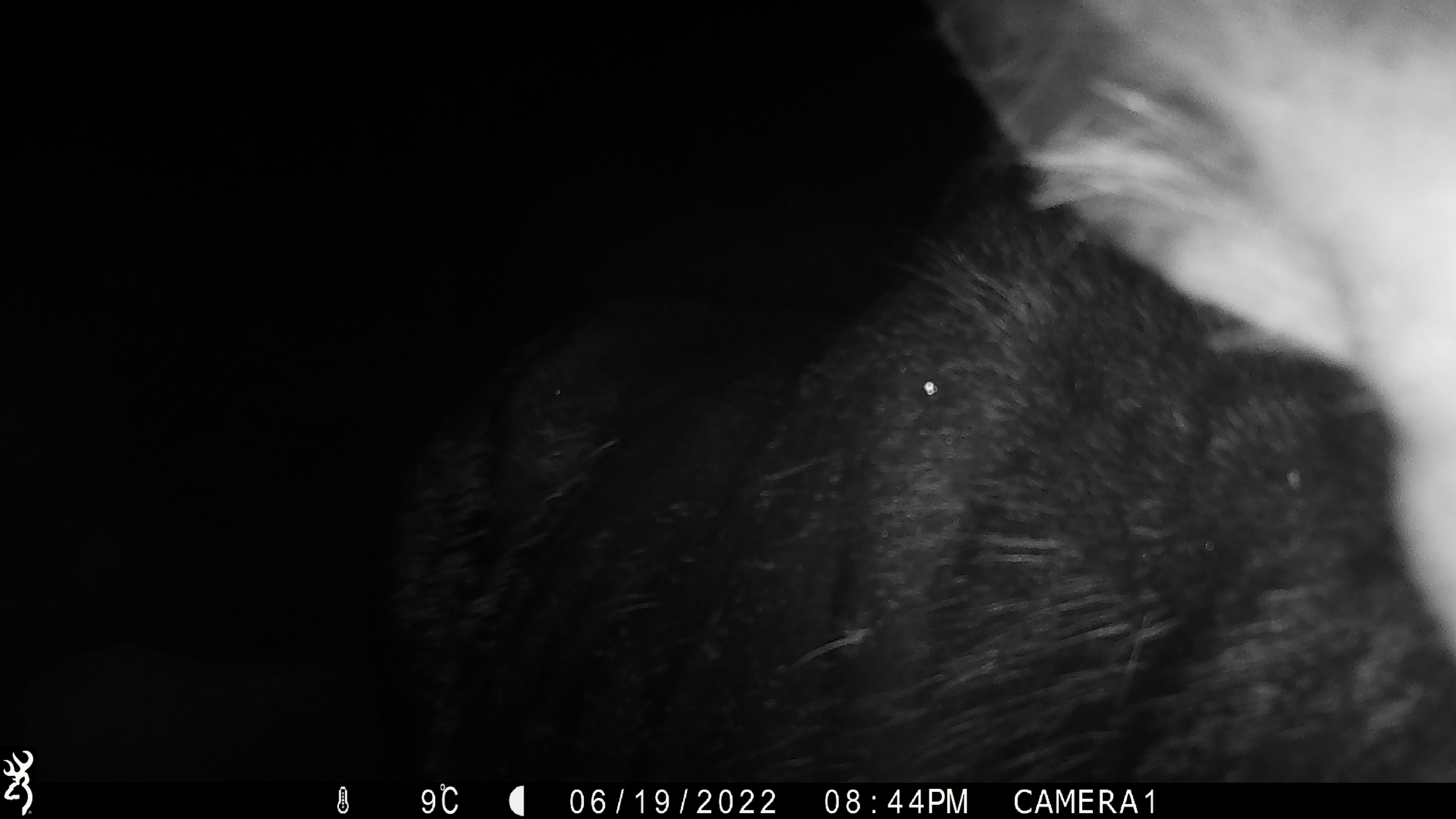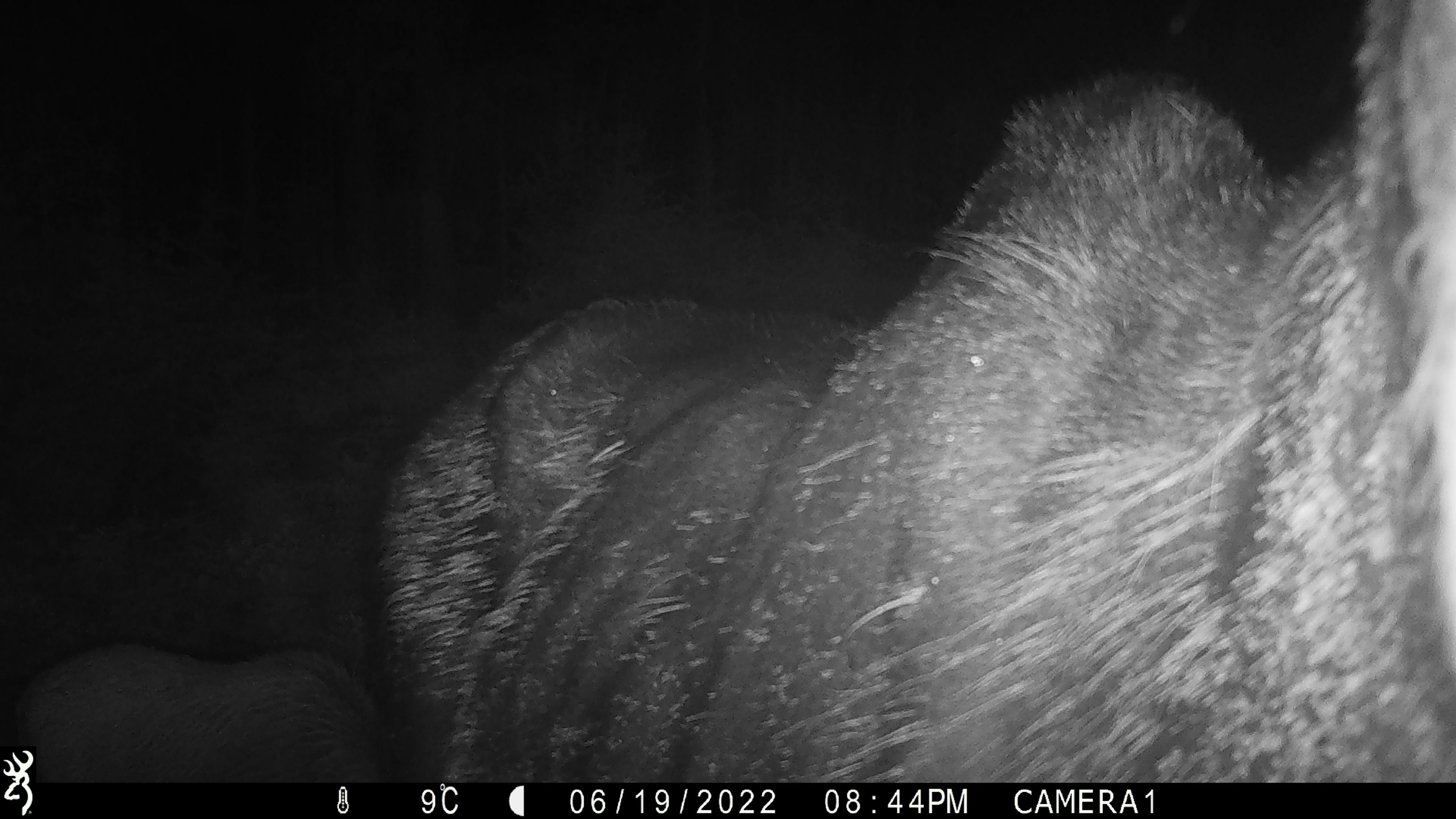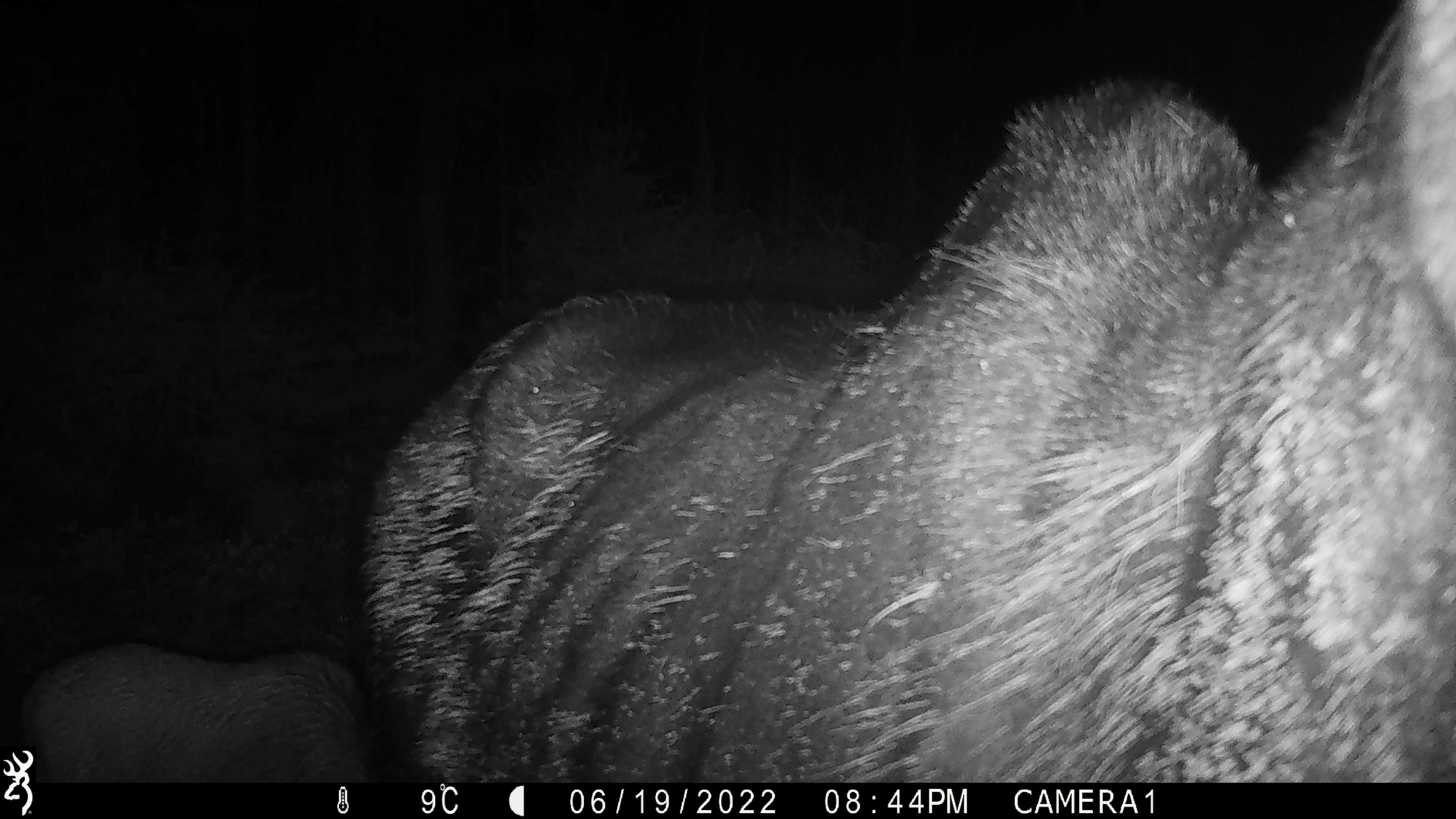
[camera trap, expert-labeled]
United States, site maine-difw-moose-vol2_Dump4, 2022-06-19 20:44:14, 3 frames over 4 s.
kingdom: Animalia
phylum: Chordata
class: Mammalia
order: Artiodactyla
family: Cervidae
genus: Alces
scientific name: Alces alces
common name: moose